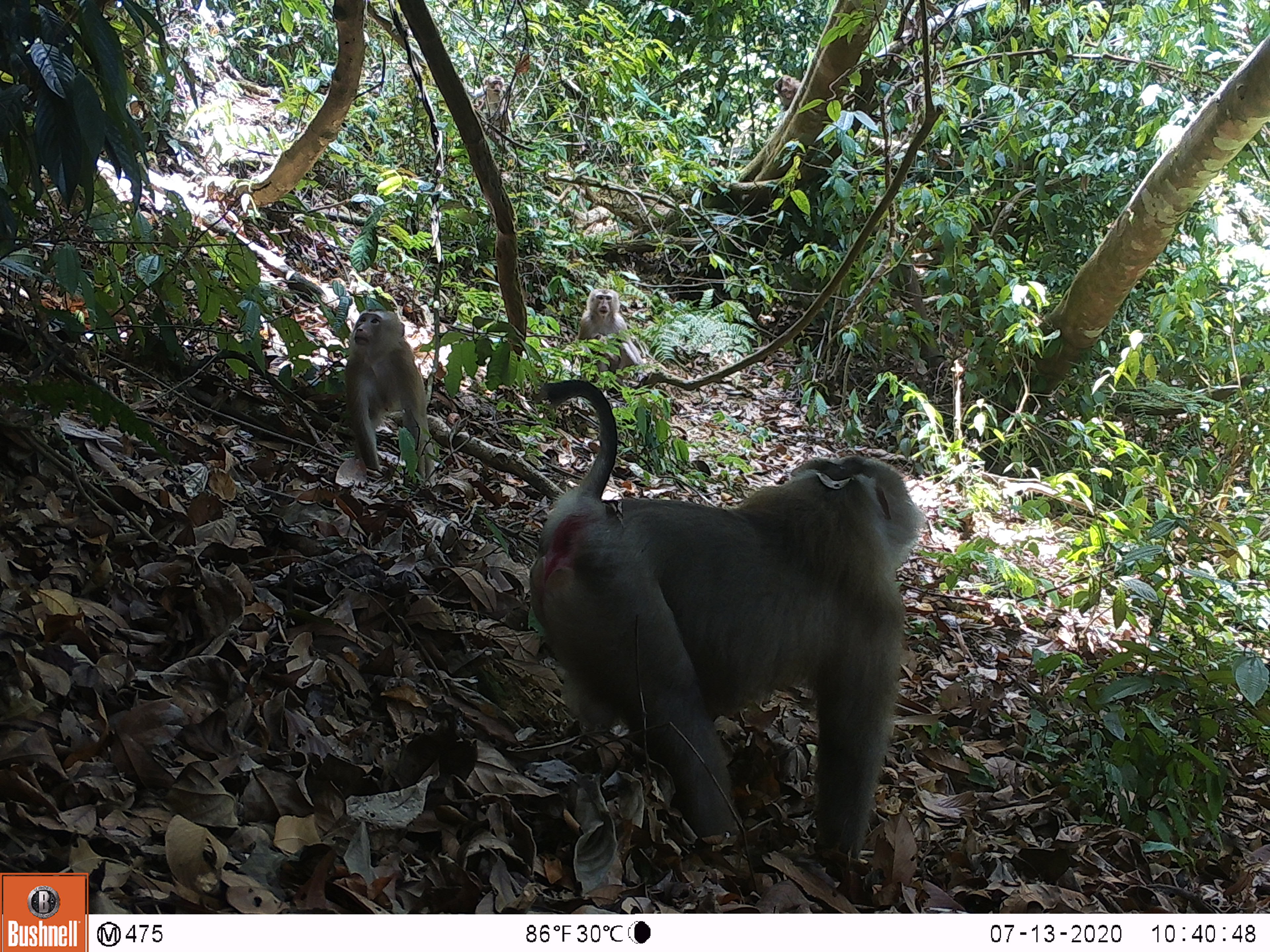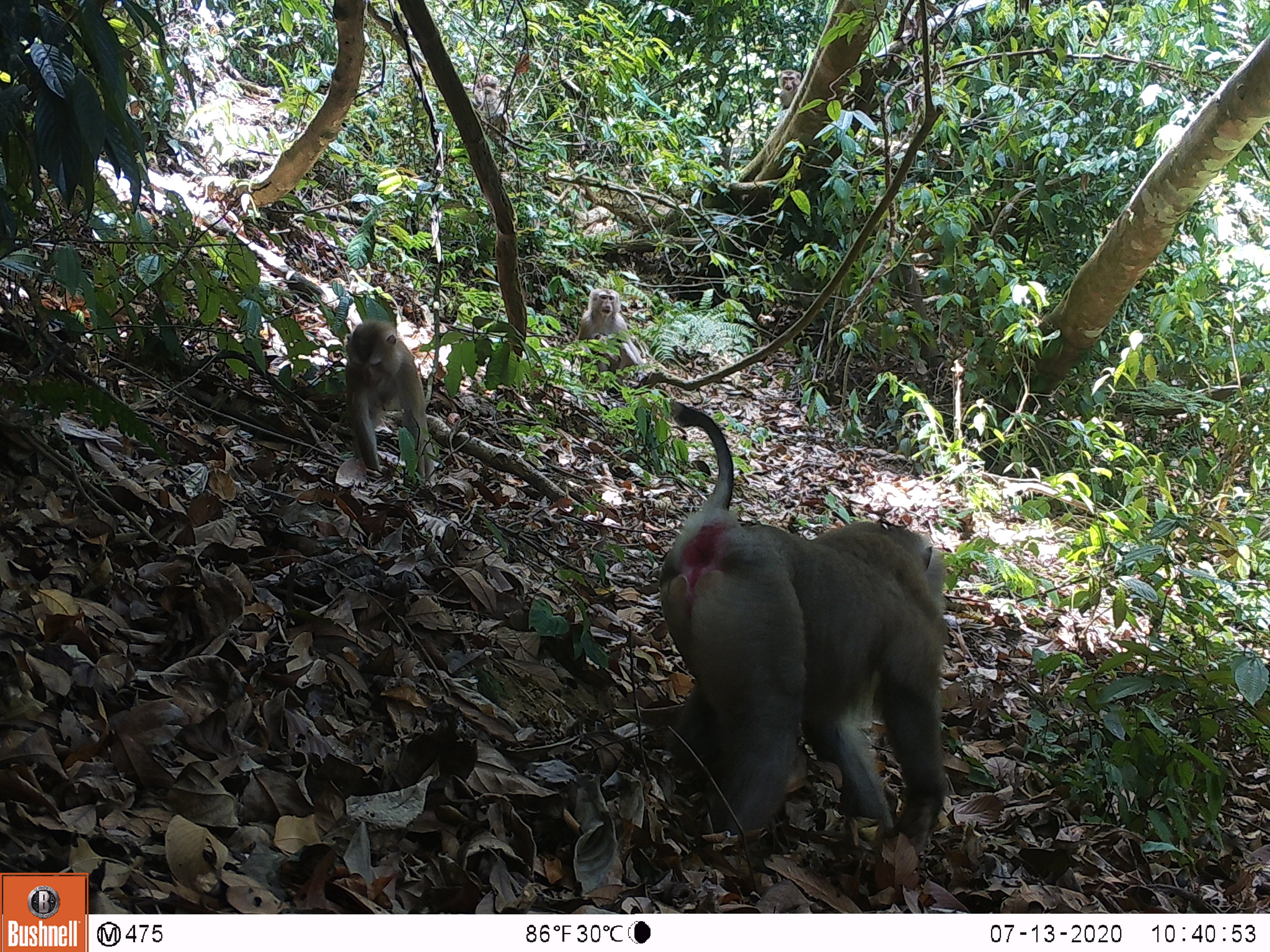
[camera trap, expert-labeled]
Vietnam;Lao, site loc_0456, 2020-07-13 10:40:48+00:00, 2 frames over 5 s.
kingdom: Animalia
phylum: Chordata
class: Mammalia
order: Primates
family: Cercopithecidae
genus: Macaca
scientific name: Macaca nemestrina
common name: pig-tailed macaque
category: pig tailed macaque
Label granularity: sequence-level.